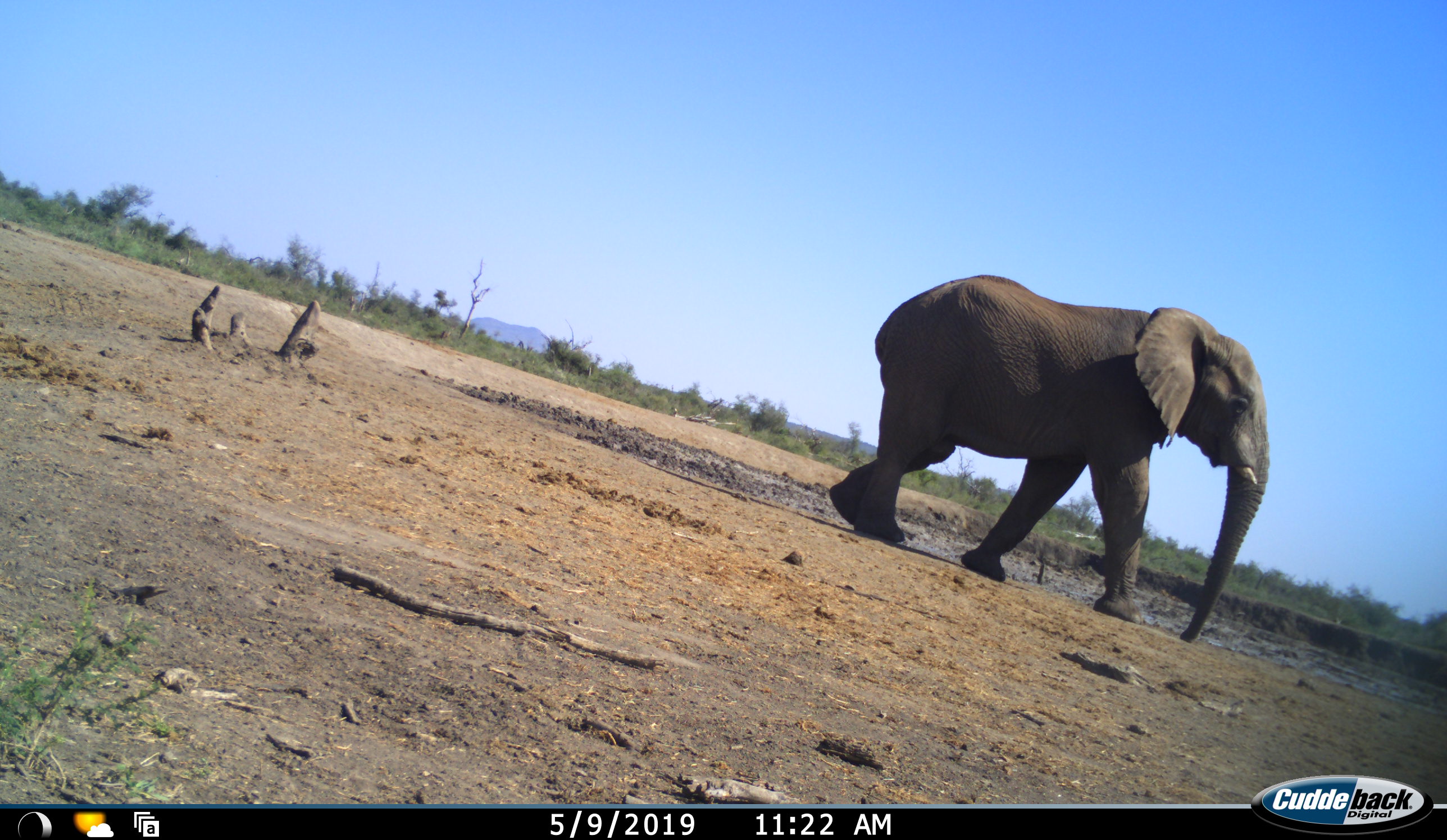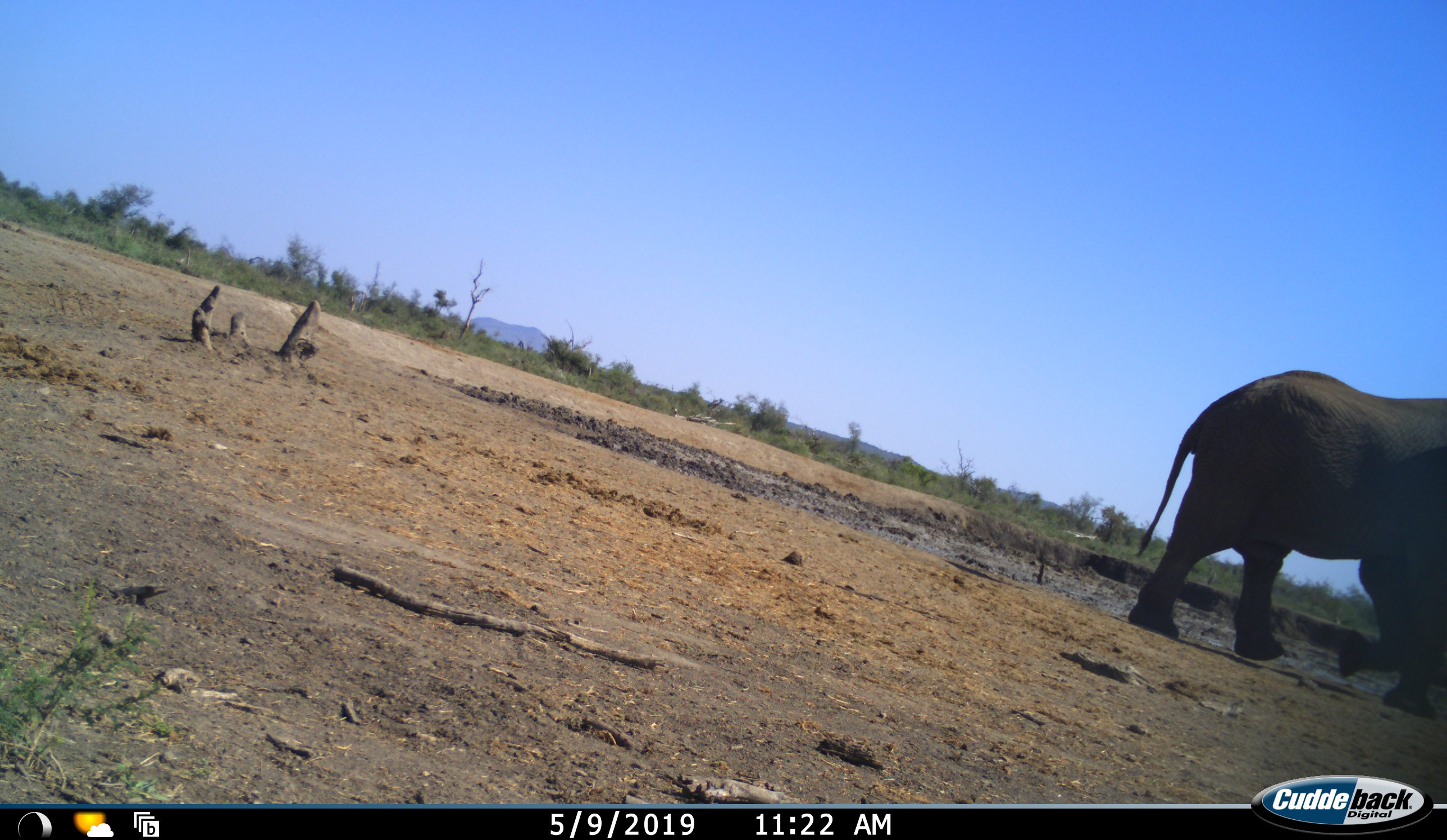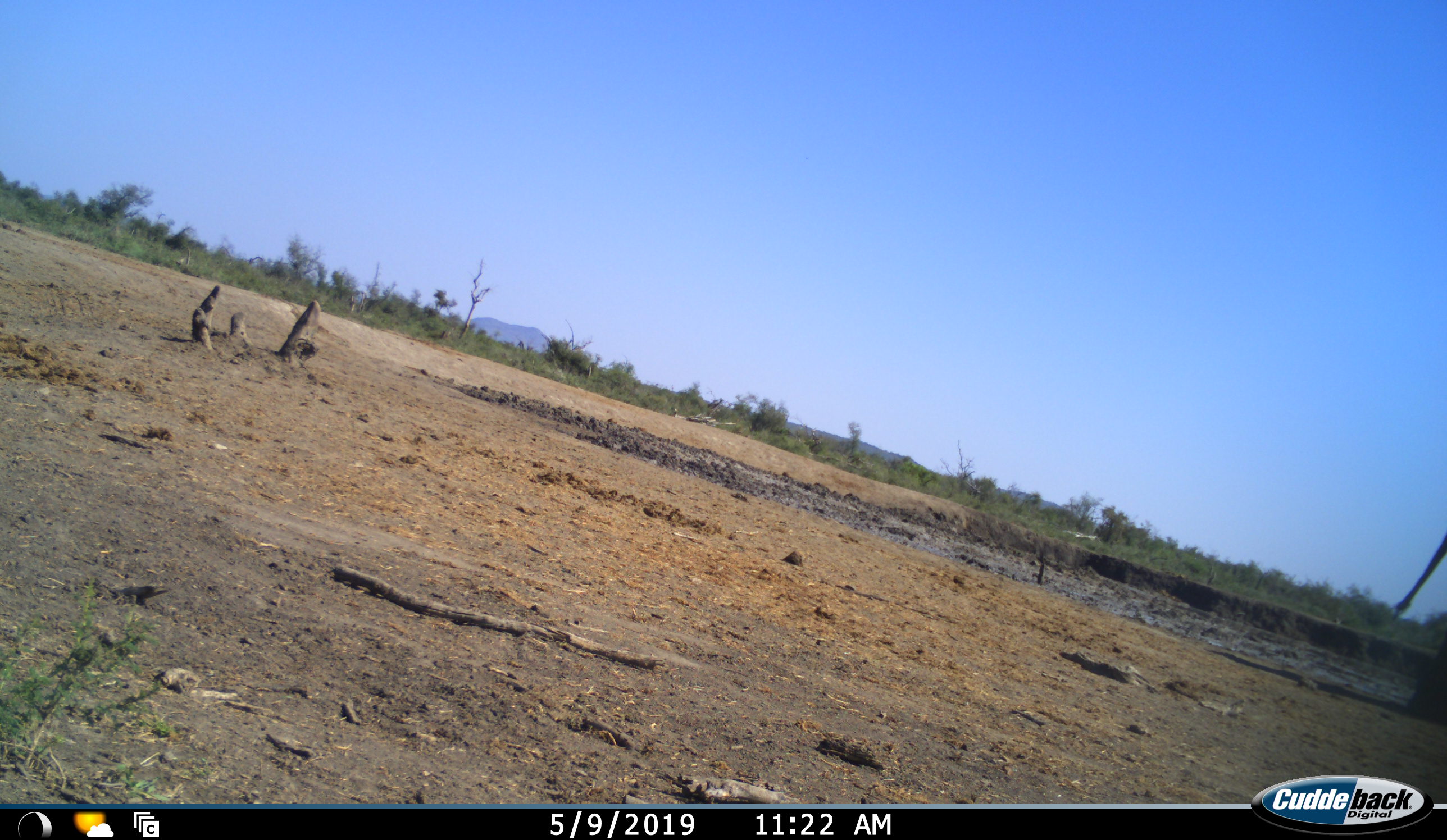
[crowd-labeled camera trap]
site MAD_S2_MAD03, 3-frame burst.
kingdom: Animalia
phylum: Chordata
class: Mammalia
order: Proboscidea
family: Elephantidae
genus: Loxodonta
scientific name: Loxodonta africana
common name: african bush elephant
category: elephant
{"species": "elephant (african bush elephant) (Loxodonta africana)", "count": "1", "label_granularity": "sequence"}